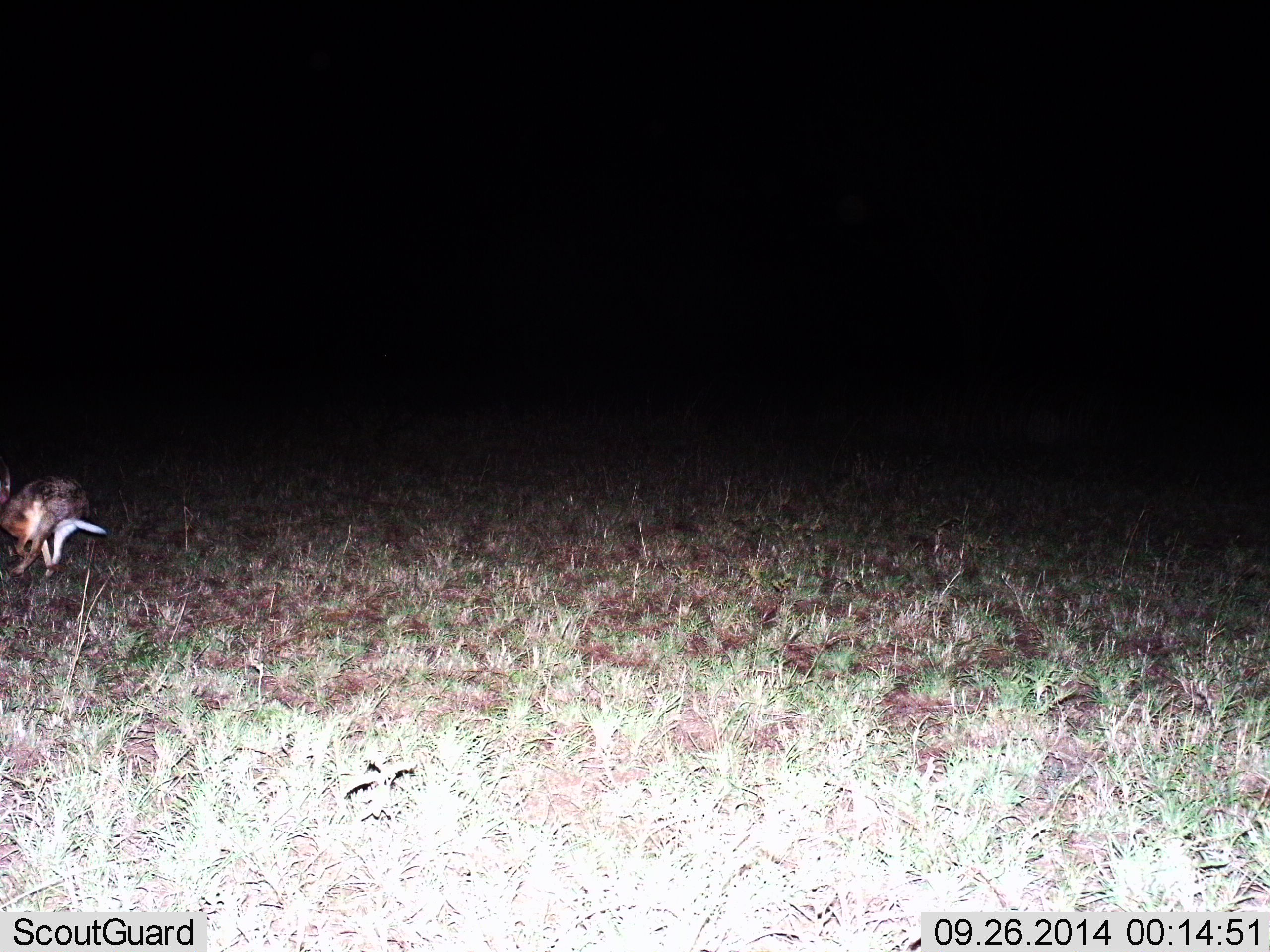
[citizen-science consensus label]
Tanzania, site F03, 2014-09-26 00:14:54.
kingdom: Animalia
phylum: Chordata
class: Mammalia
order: Lagomorpha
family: Leporidae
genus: Lepus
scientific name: Lepus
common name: hare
Hare (Lepus), count 1. Behavior (volunteer vote fractions): standing 0%, resting 0%, moving 100%, interacting 0%. Young present (vote fraction): 0%. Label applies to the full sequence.